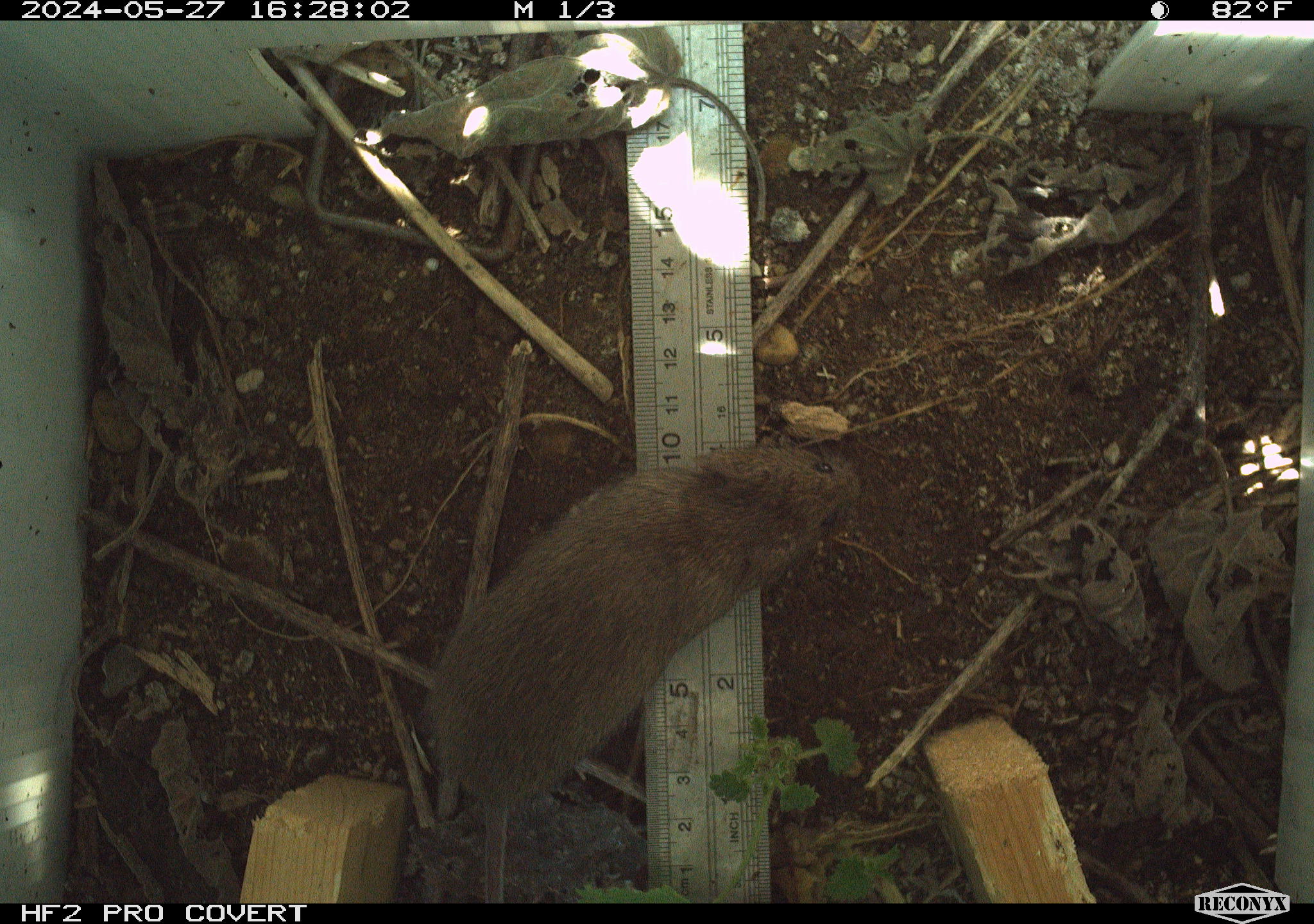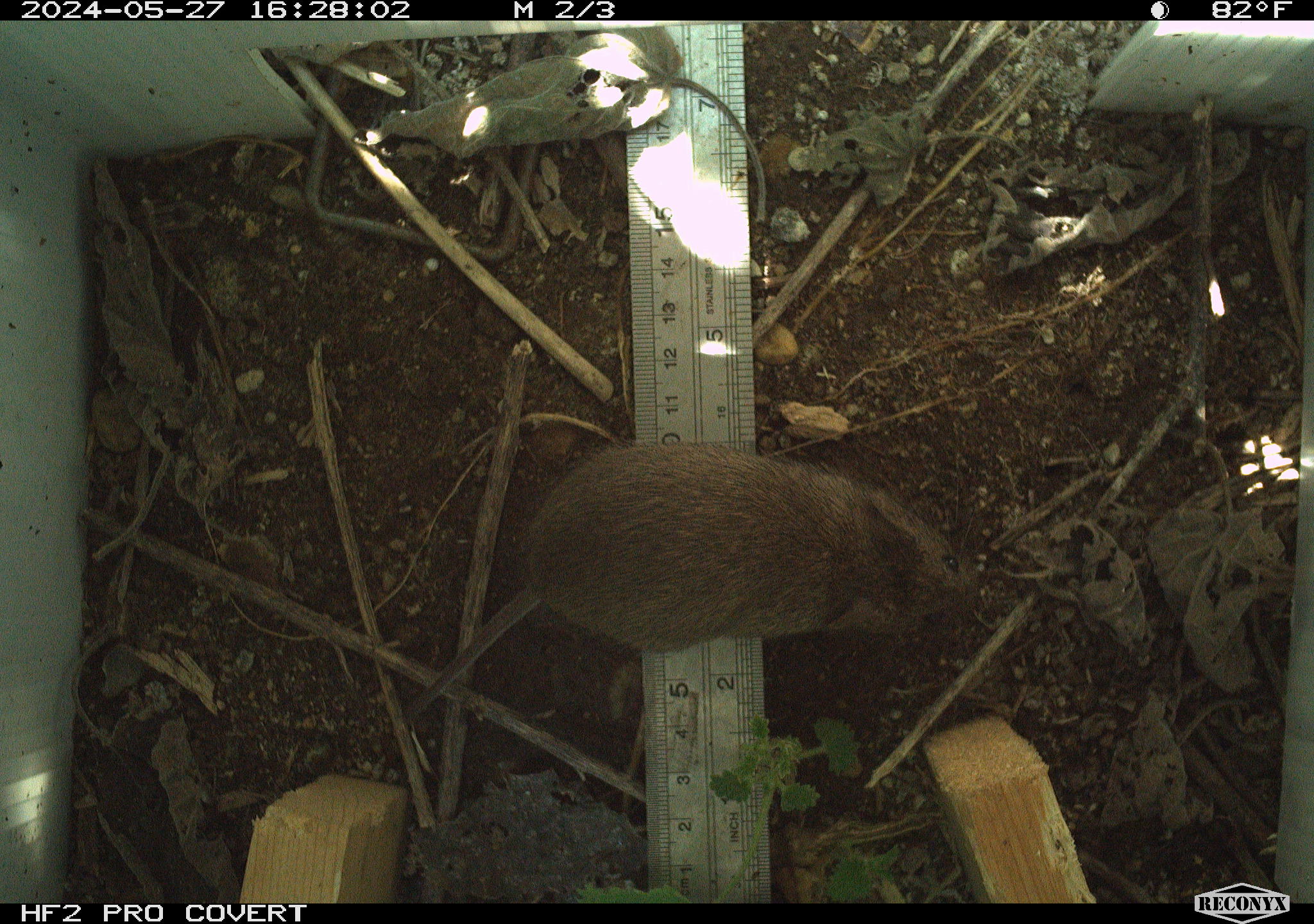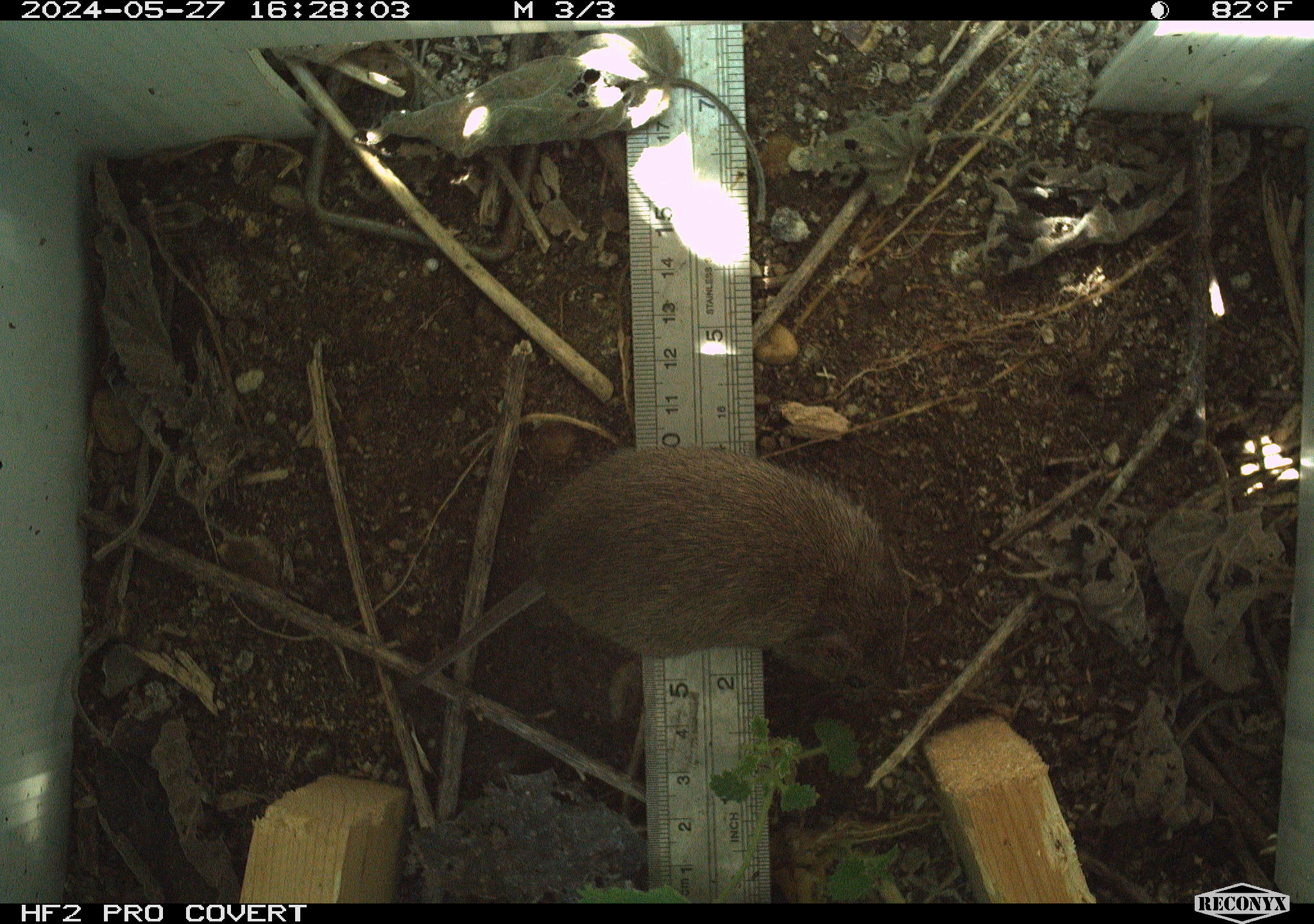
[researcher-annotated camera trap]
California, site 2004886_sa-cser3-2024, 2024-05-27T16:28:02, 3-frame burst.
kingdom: Animalia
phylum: Chordata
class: Mammalia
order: Rodentia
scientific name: Rodentia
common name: rodent